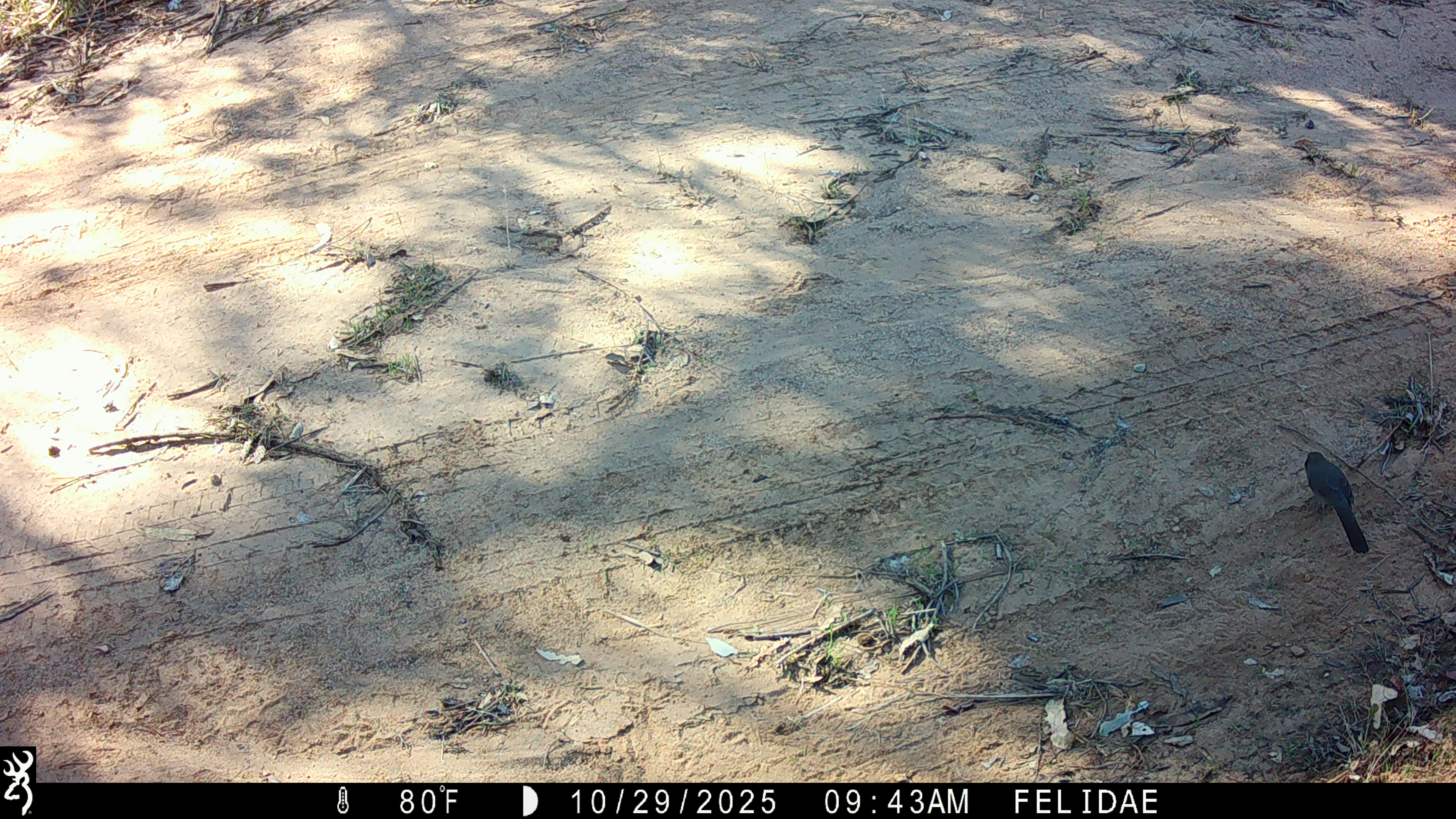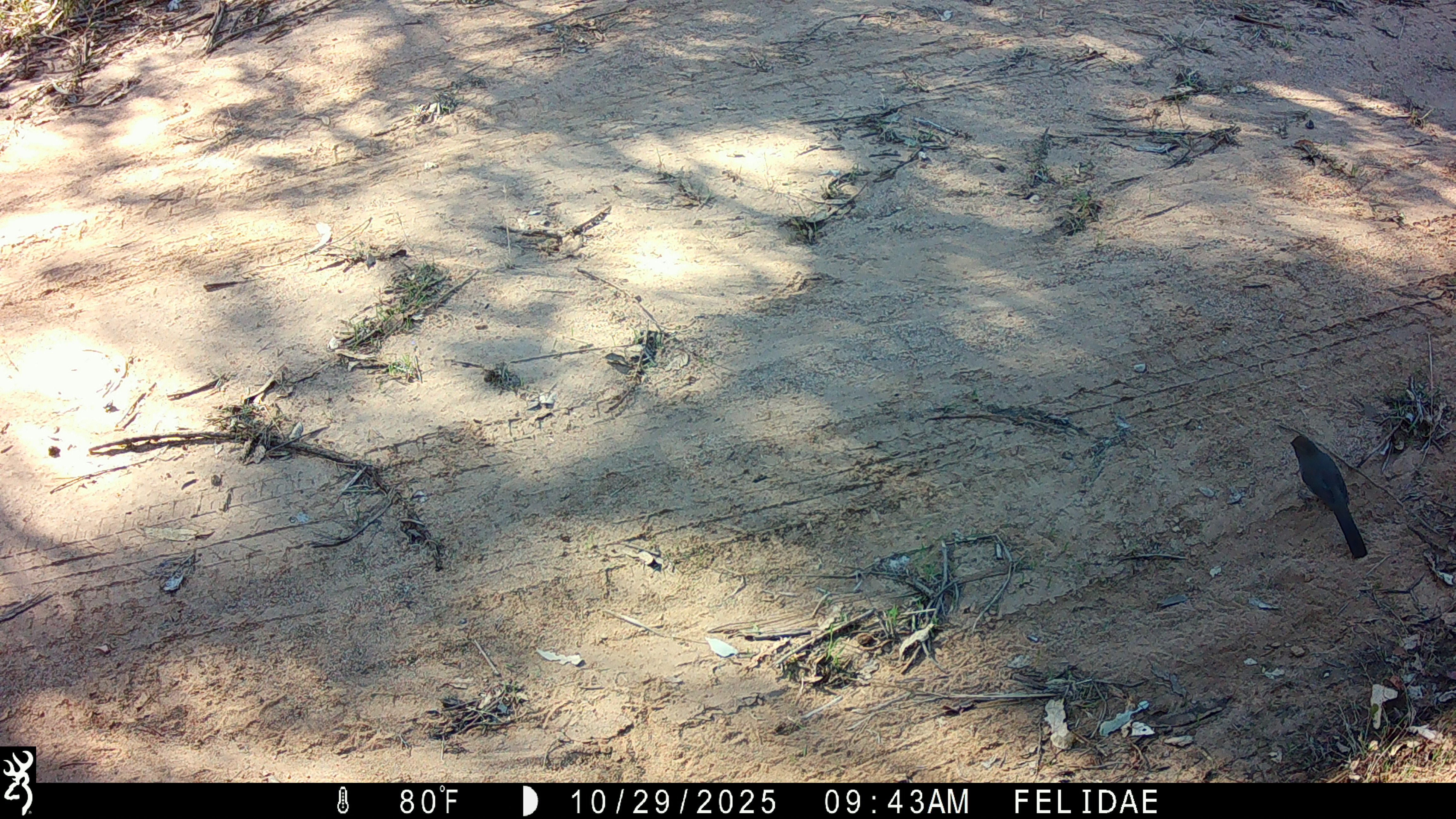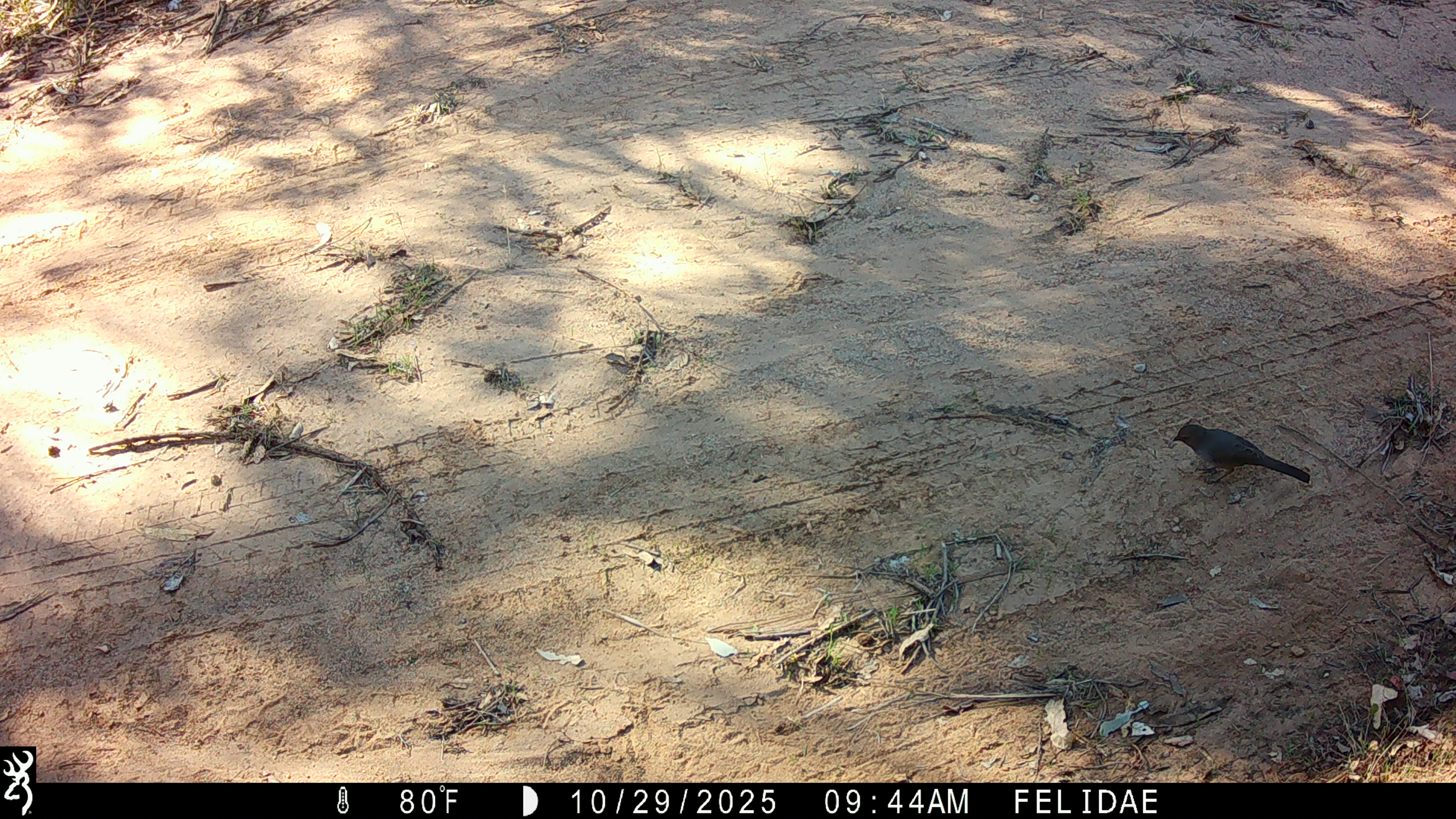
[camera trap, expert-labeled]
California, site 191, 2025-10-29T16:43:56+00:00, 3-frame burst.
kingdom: Animalia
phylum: Chordata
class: Aves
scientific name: Aves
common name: bird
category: unknown bird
Unknown bird (bird) (Aves).